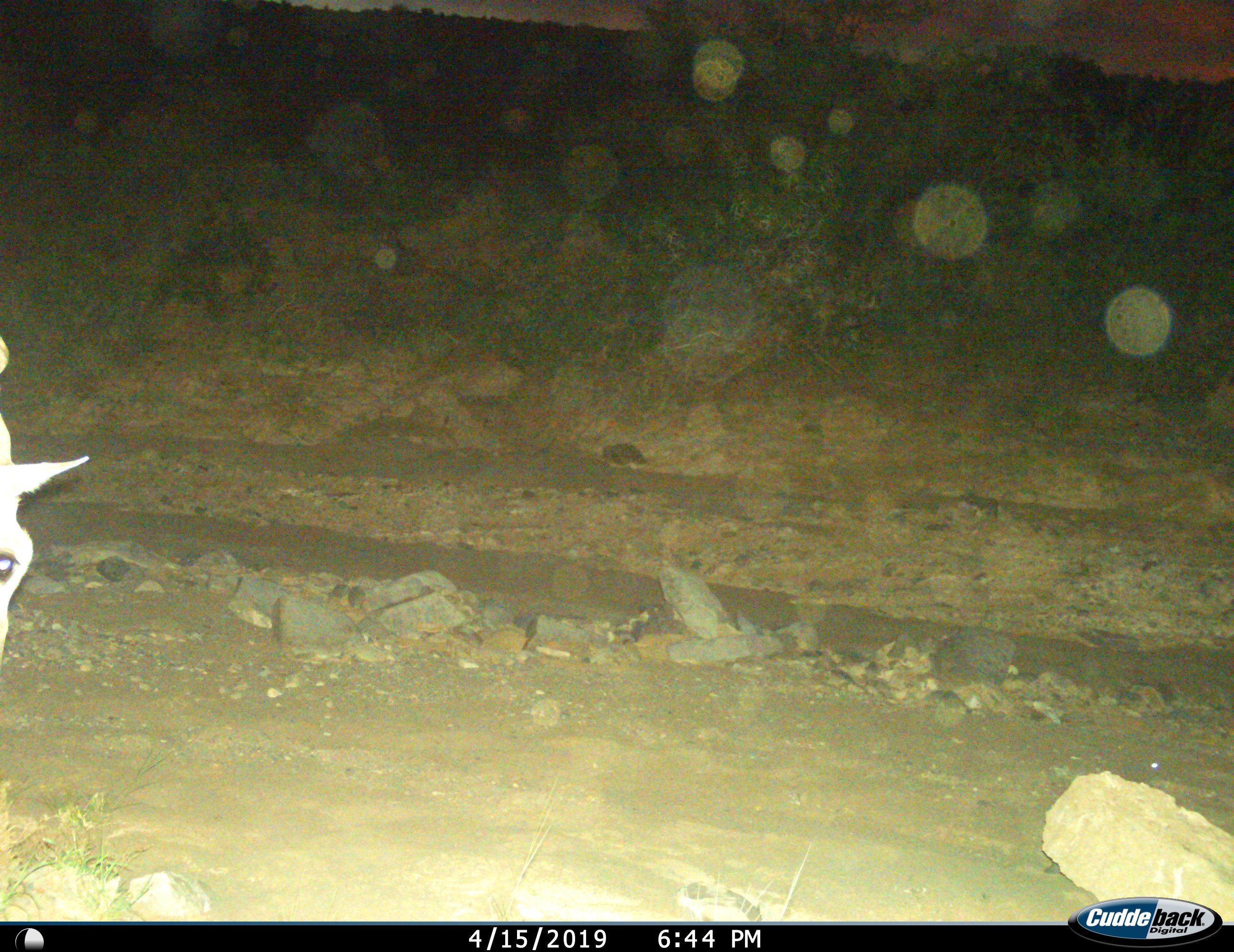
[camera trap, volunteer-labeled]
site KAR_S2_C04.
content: unidentified animal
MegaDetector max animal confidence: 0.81